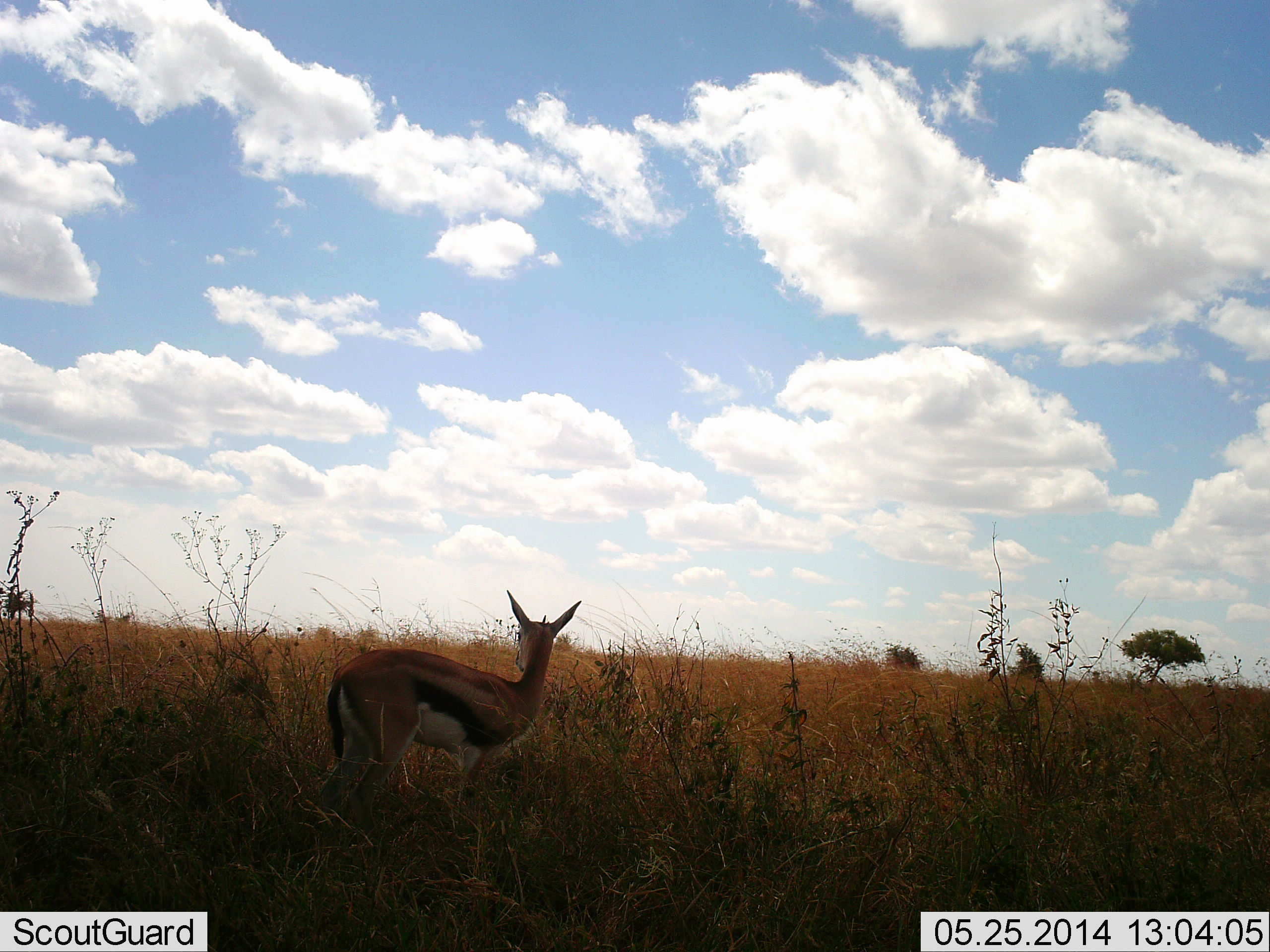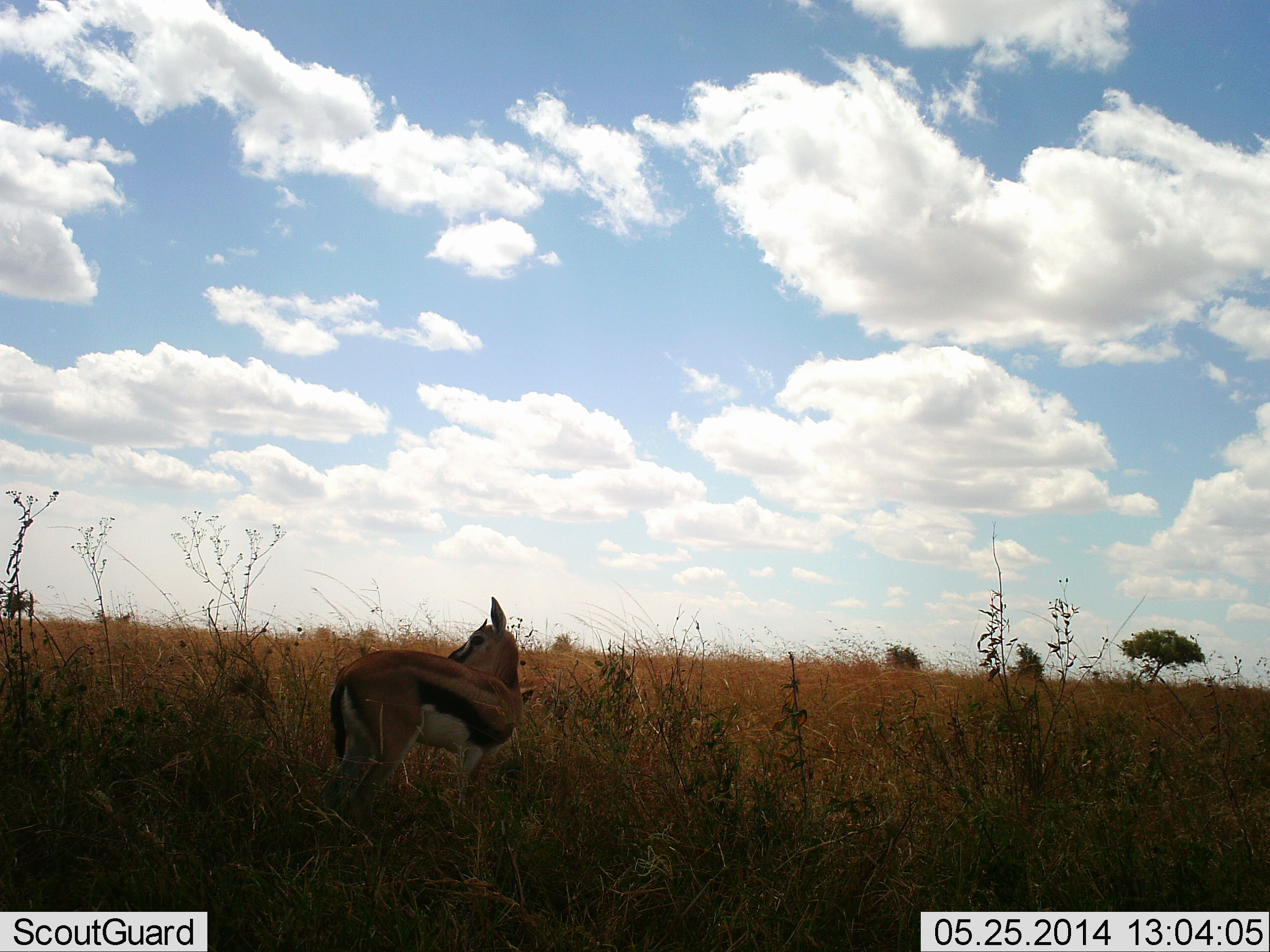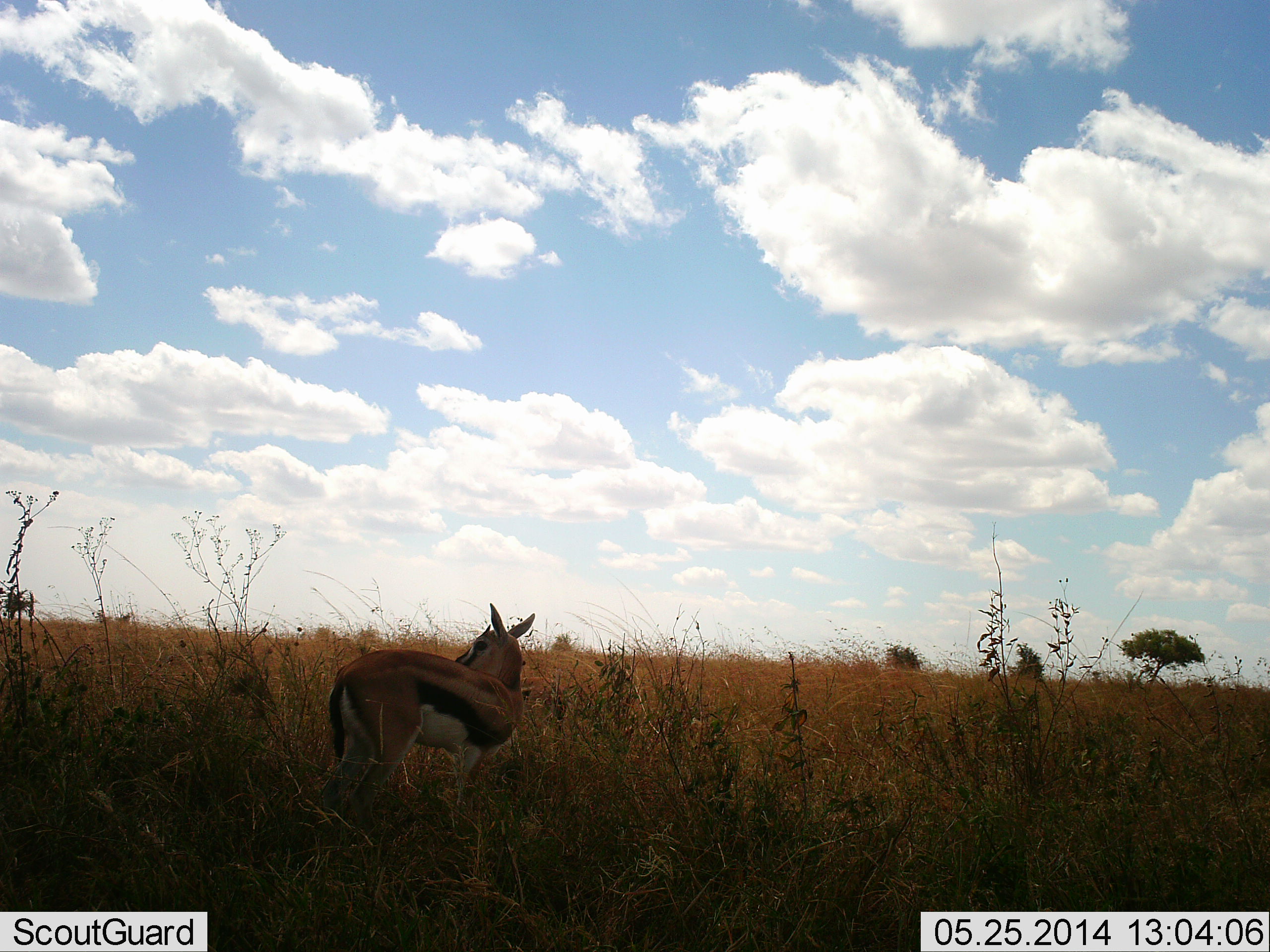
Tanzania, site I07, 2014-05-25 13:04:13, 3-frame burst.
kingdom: Animalia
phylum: Chordata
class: Mammalia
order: Artiodactyla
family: Bovidae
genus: Eudorcas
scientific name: Eudorcas thomsonii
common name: thomson's gazelle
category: gazellethomsons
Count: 1.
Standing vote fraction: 100%.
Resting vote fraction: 0%.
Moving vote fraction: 0%.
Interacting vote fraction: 0%.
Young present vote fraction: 10%.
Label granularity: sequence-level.